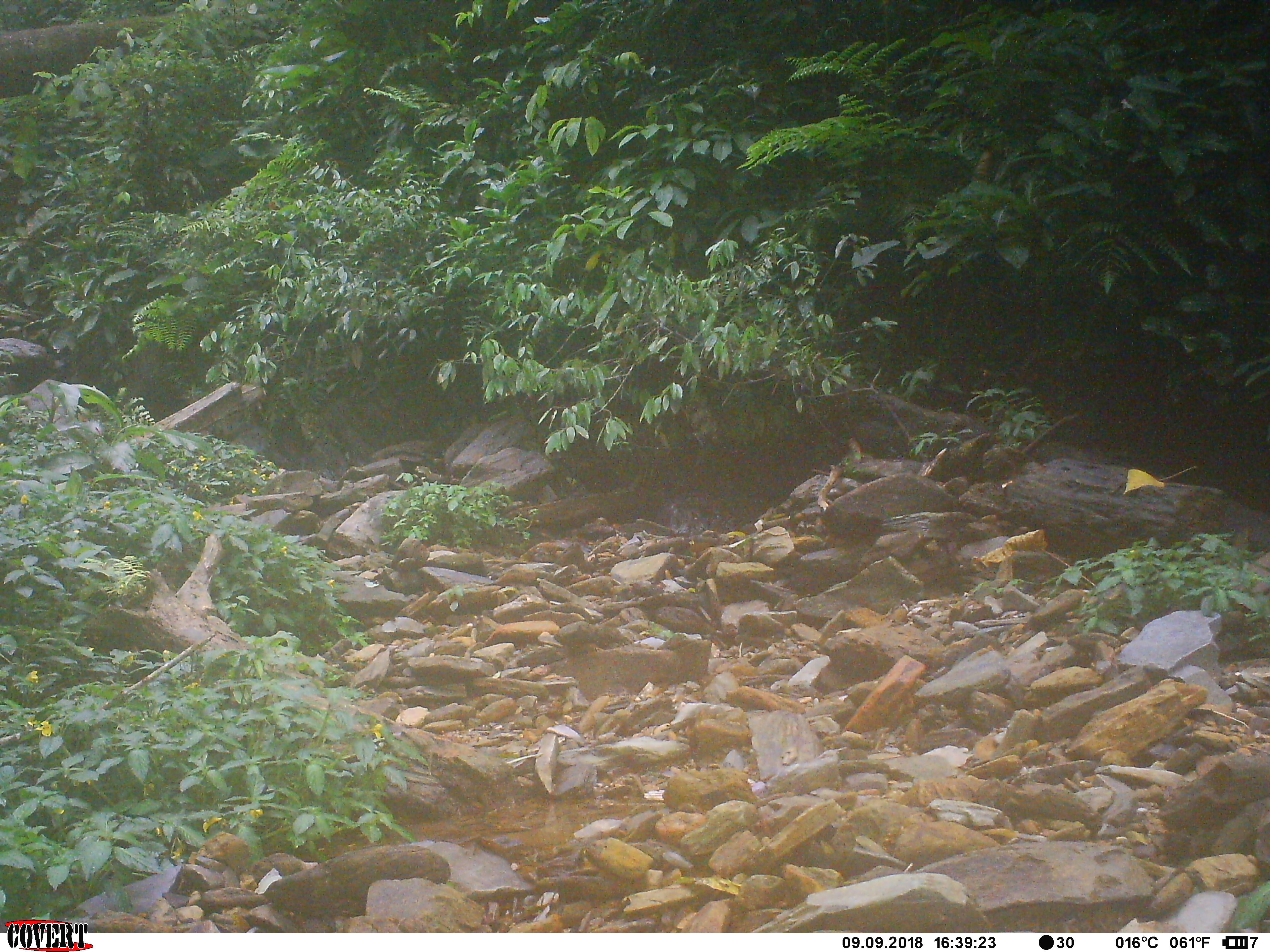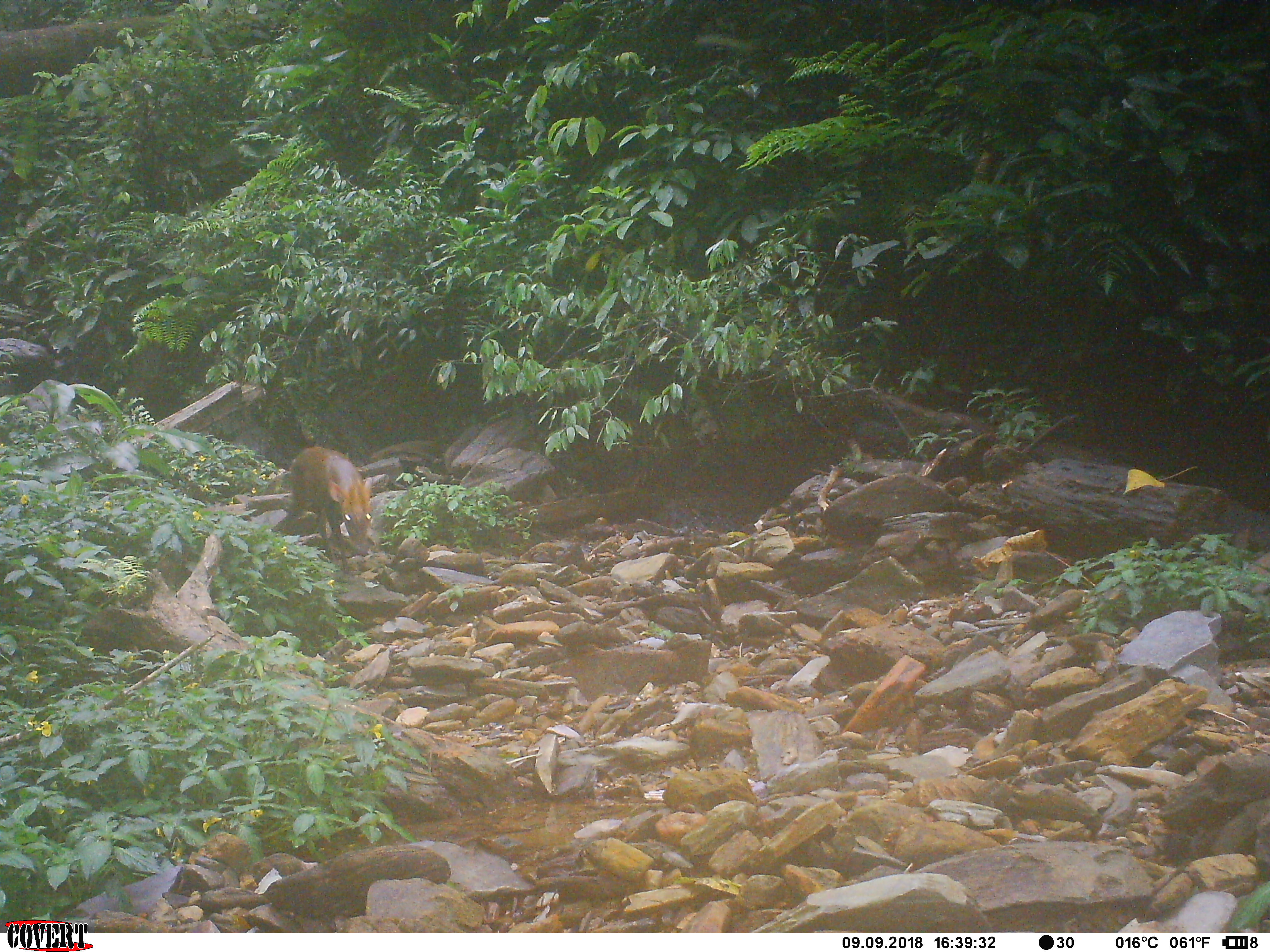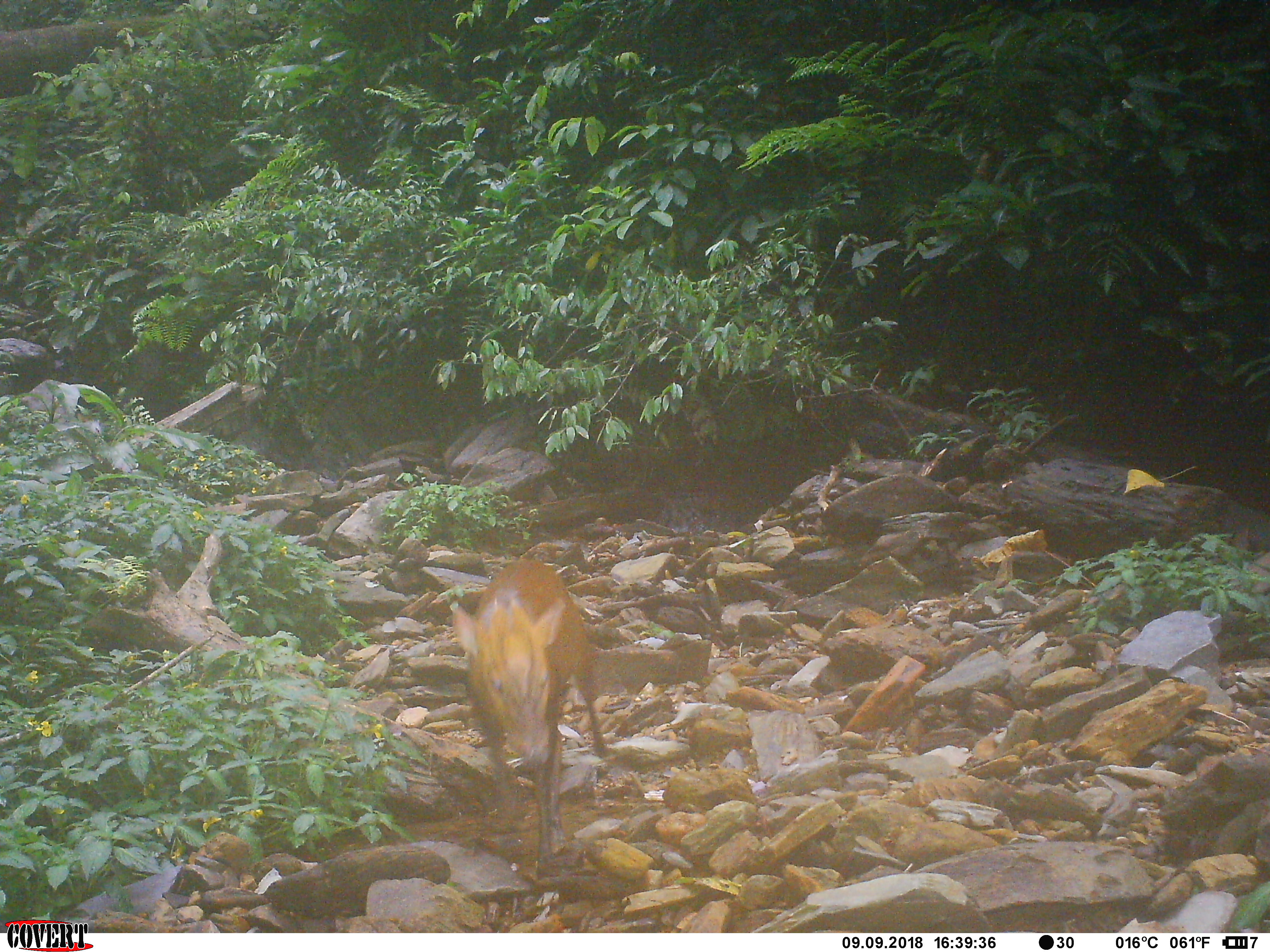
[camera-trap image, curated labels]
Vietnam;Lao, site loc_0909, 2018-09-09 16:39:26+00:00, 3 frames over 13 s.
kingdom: Animalia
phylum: Chordata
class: Mammalia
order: Artiodactyla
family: Cervidae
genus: Muntiacus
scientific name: Muntiacus rooseveltorum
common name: roosevelt's muntjac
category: roosevelts muntjac group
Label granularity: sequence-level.